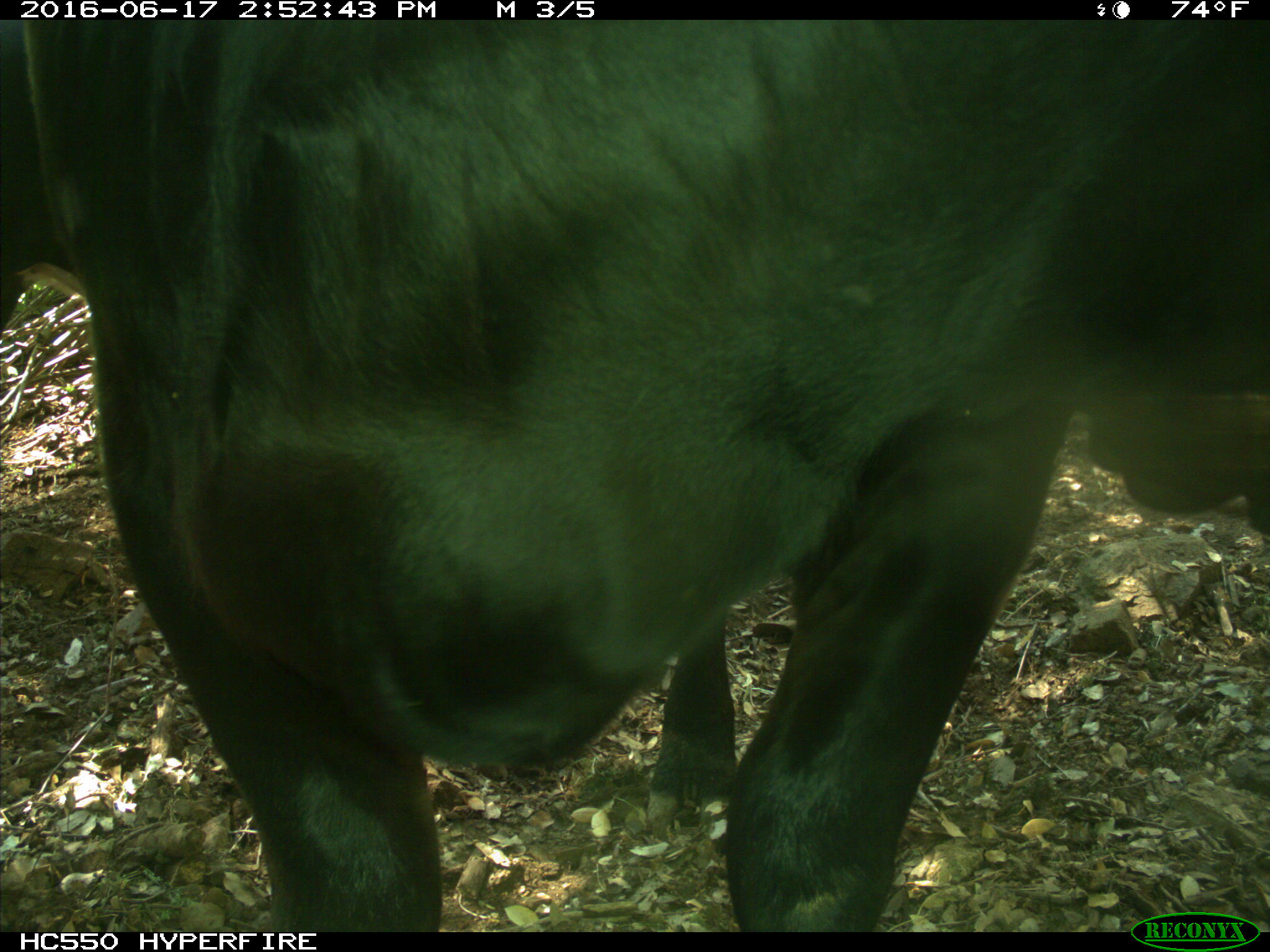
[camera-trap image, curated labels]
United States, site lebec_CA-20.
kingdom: Animalia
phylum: Chordata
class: Mammalia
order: Artiodactyla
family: Bovidae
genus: Bos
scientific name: Bos taurus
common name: domestic cow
Bos taurus (domestic cow).